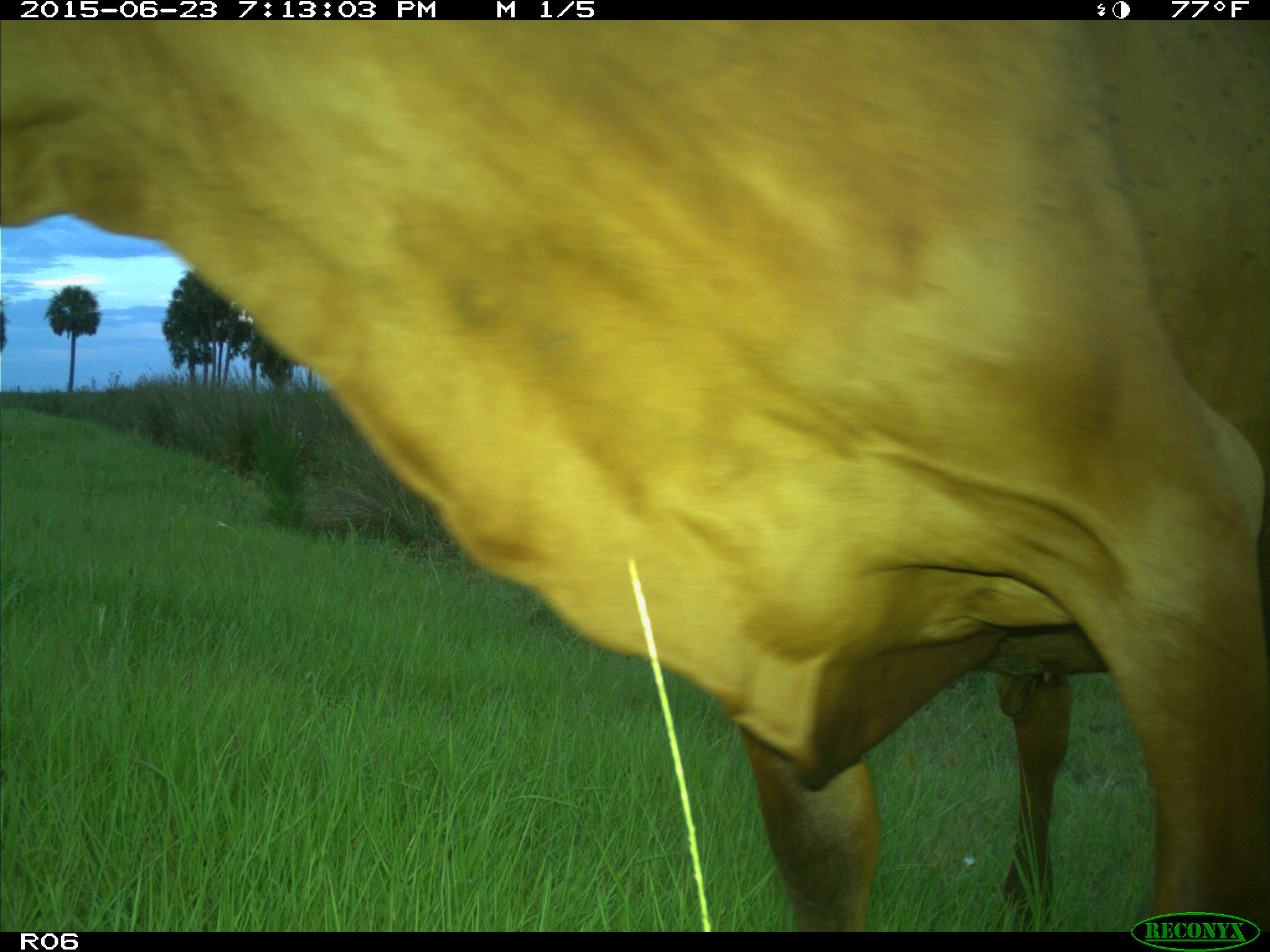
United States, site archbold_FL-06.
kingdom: Animalia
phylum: Chordata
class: Mammalia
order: Artiodactyla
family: Bovidae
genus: Bos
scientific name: Bos taurus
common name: domestic cow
Bos taurus (domestic cow).